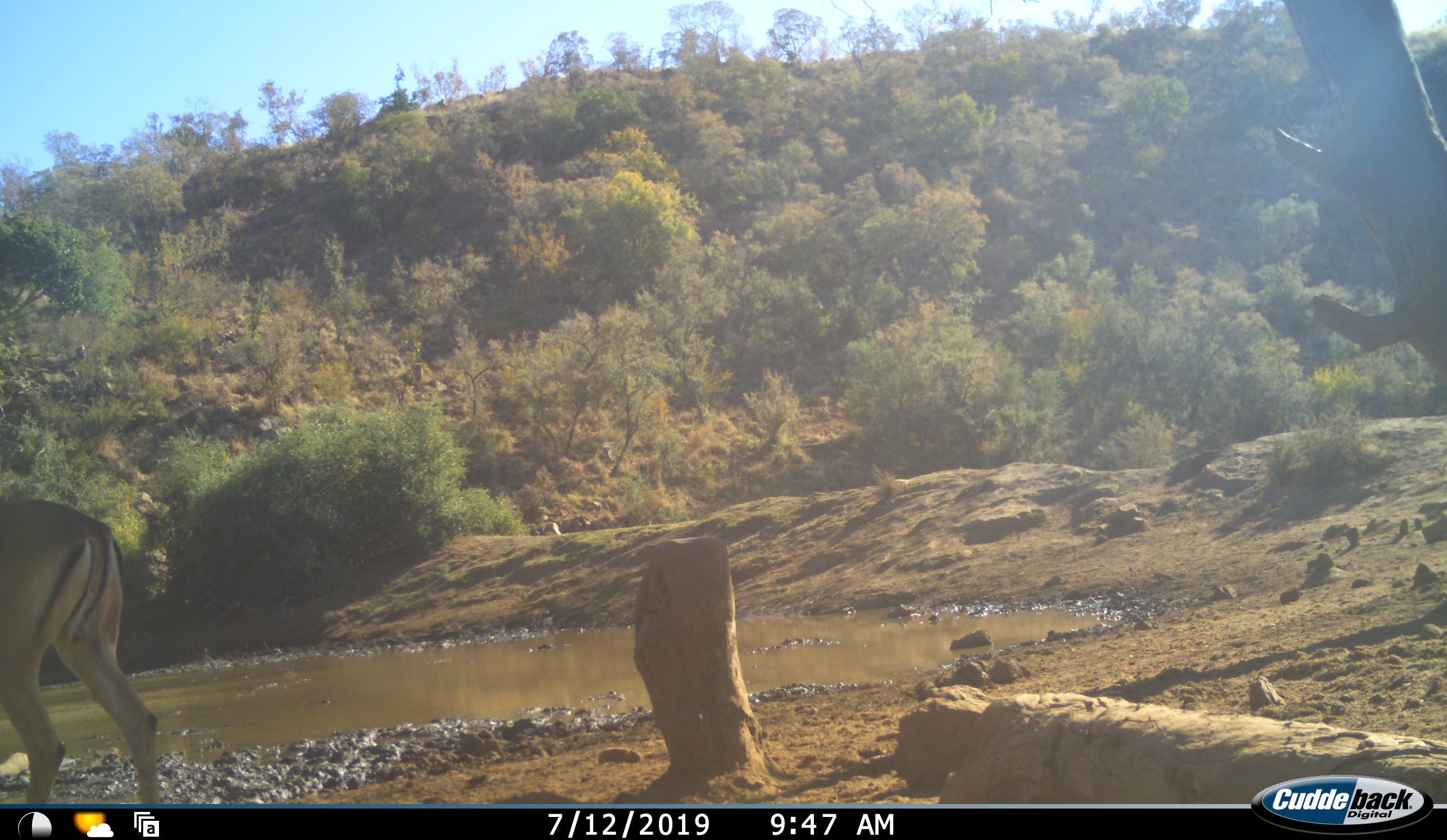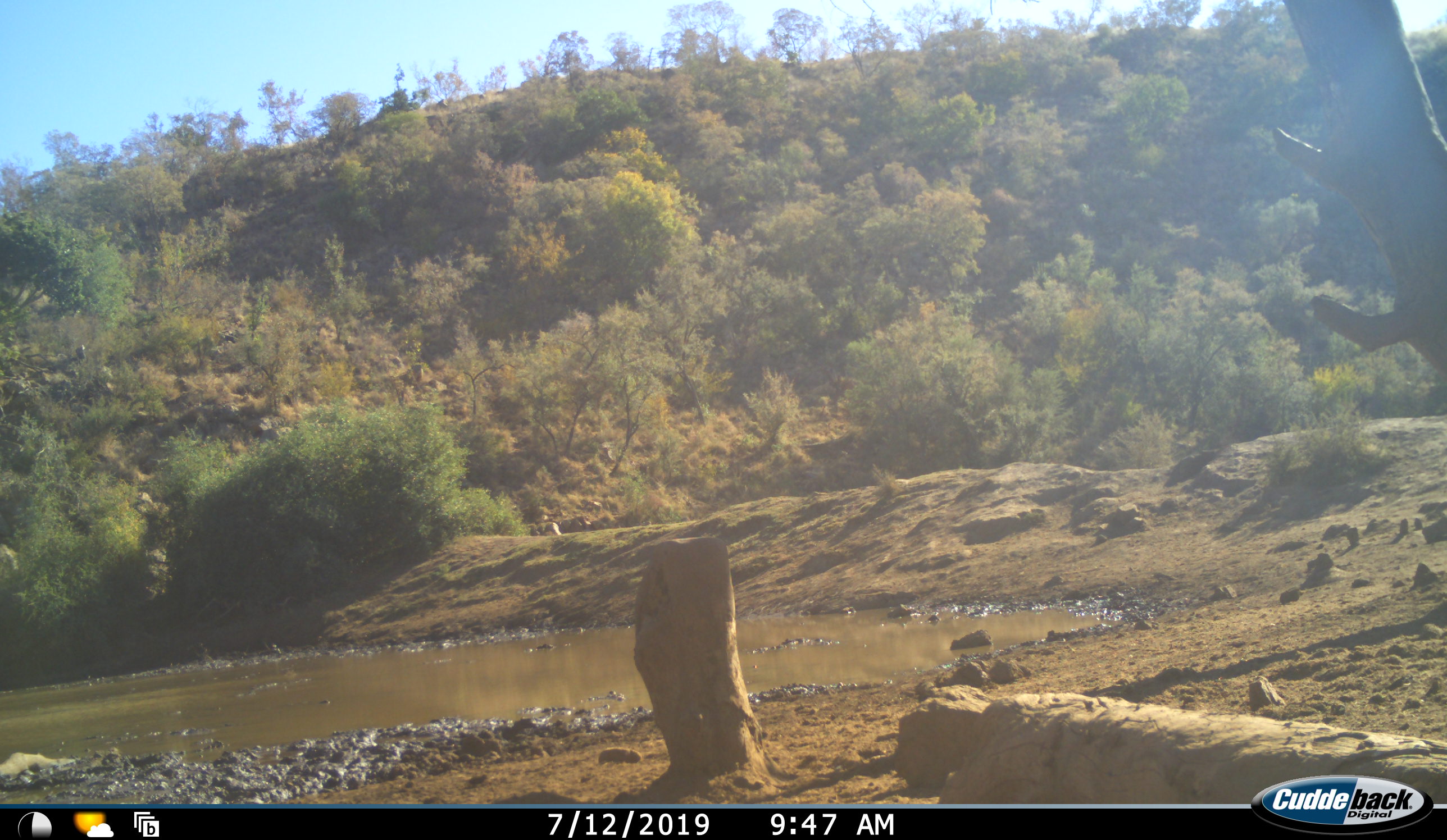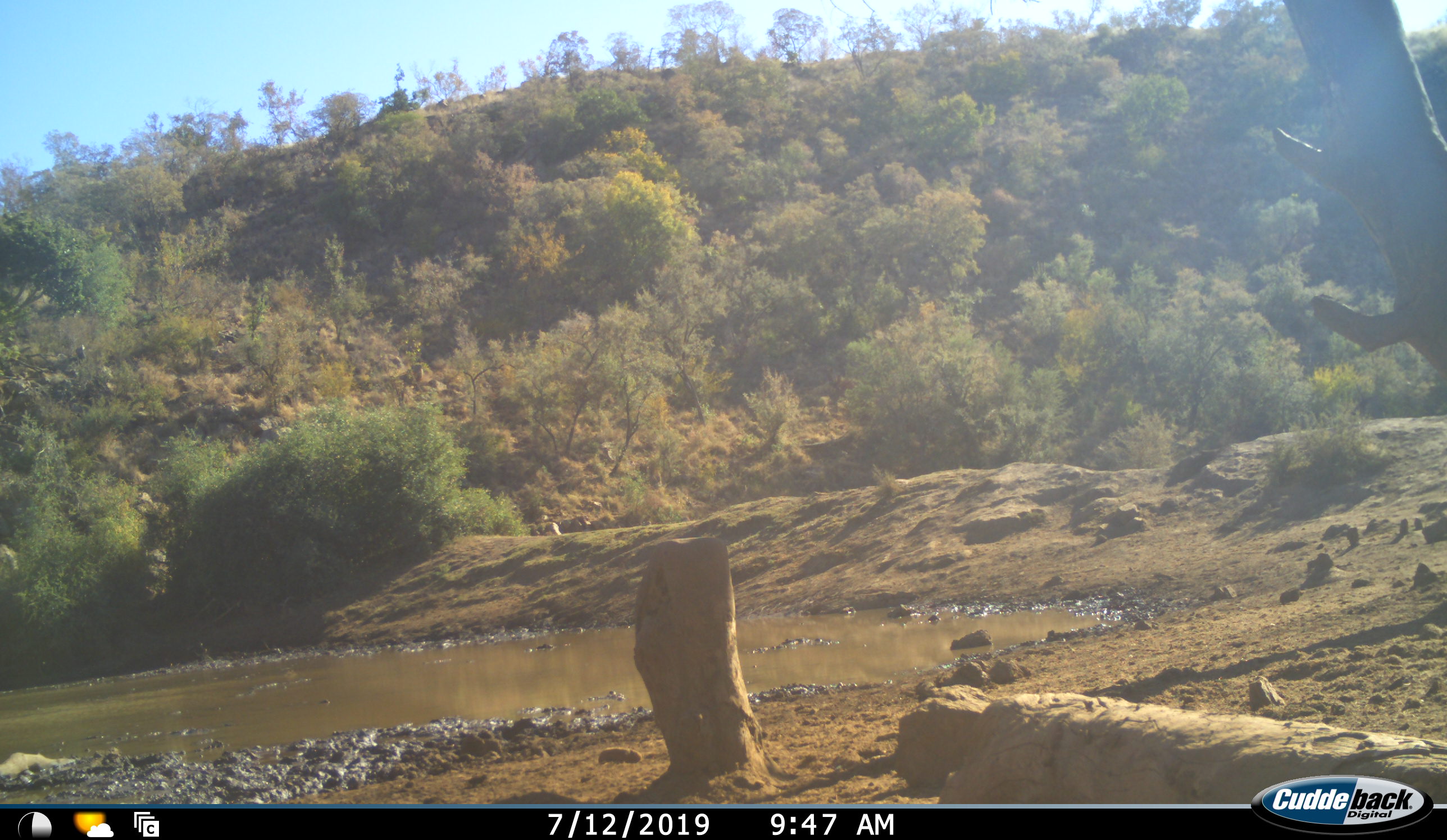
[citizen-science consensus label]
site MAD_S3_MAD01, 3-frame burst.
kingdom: Animalia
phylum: Chordata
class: Mammalia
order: Artiodactyla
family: Bovidae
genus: Aepyceros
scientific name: Aepyceros melampus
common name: impala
Impala (Aepyceros melampus), count 1. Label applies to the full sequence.